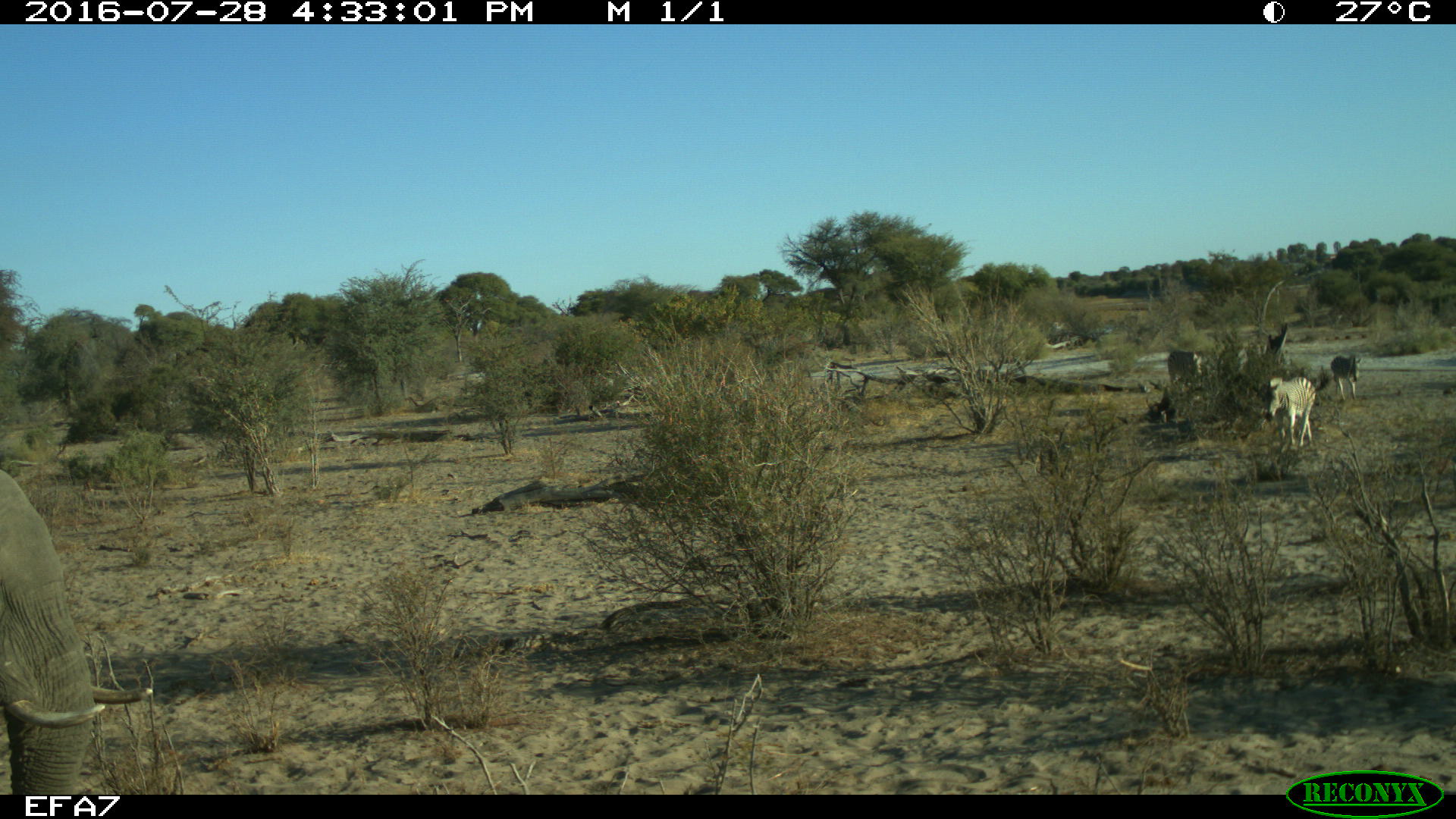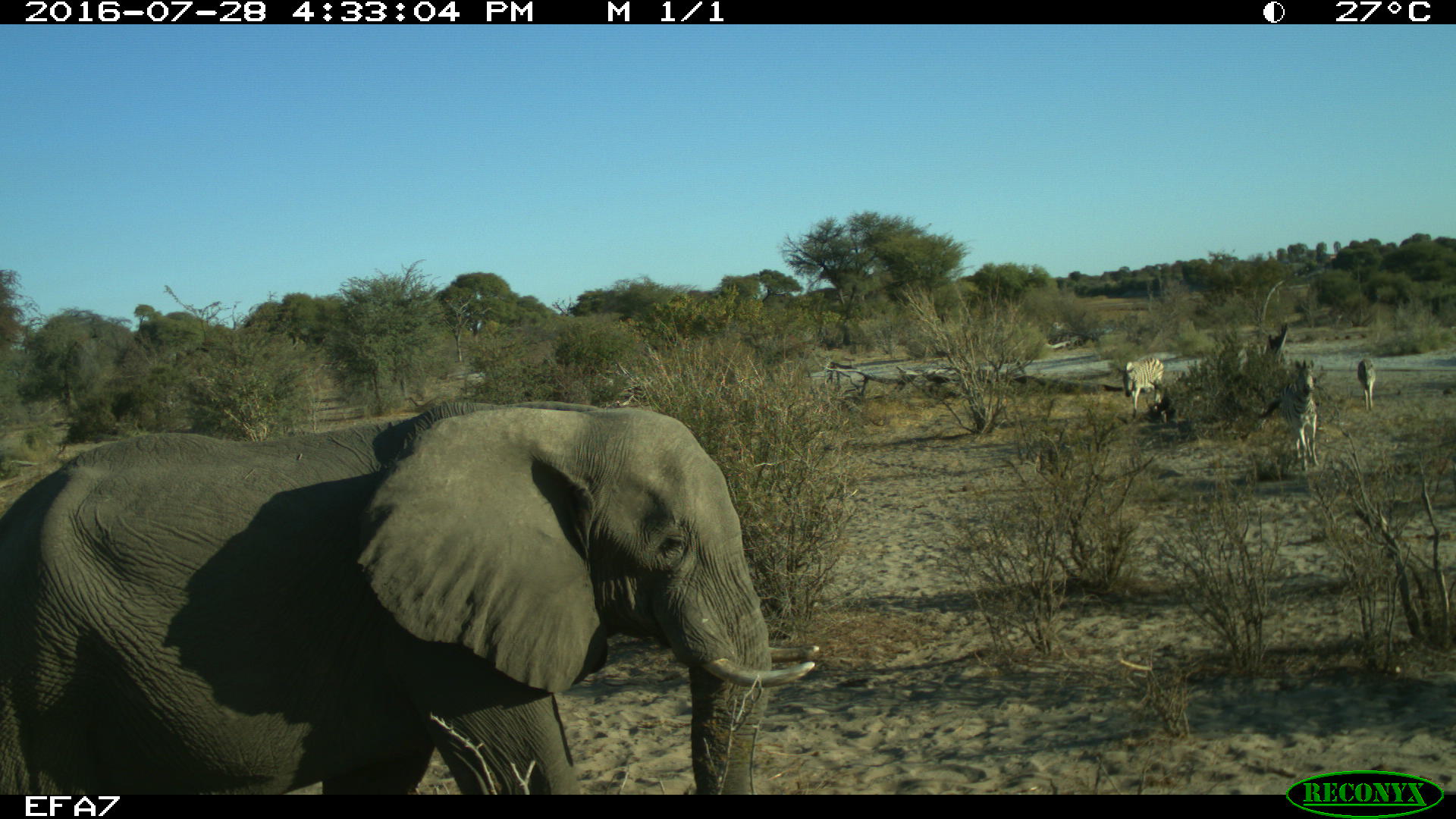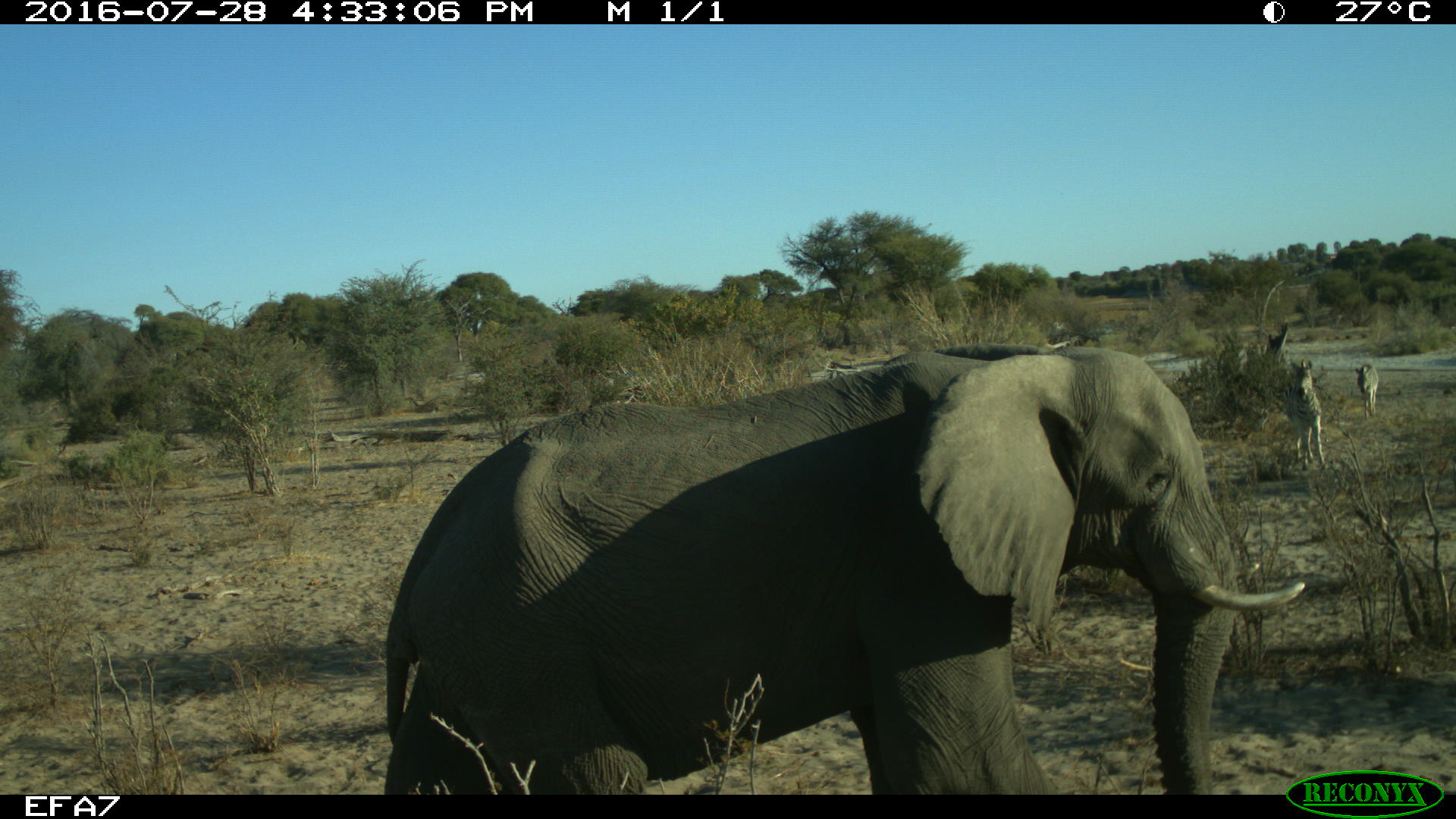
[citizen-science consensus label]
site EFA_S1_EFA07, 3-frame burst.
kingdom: Animalia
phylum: Chordata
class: Mammalia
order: Proboscidea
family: Elephantidae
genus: Loxodonta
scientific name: Loxodonta africana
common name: african bush elephant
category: elephant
Elephant (african bush elephant) (Loxodonta africana), count 1. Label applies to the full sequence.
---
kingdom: Animalia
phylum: Chordata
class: Mammalia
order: Perissodactyla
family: Equidae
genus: Equus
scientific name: Equus quagga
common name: plains zebra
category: zebraplains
Zebraplains (plains zebra) (Equus quagga), count 3. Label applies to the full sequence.